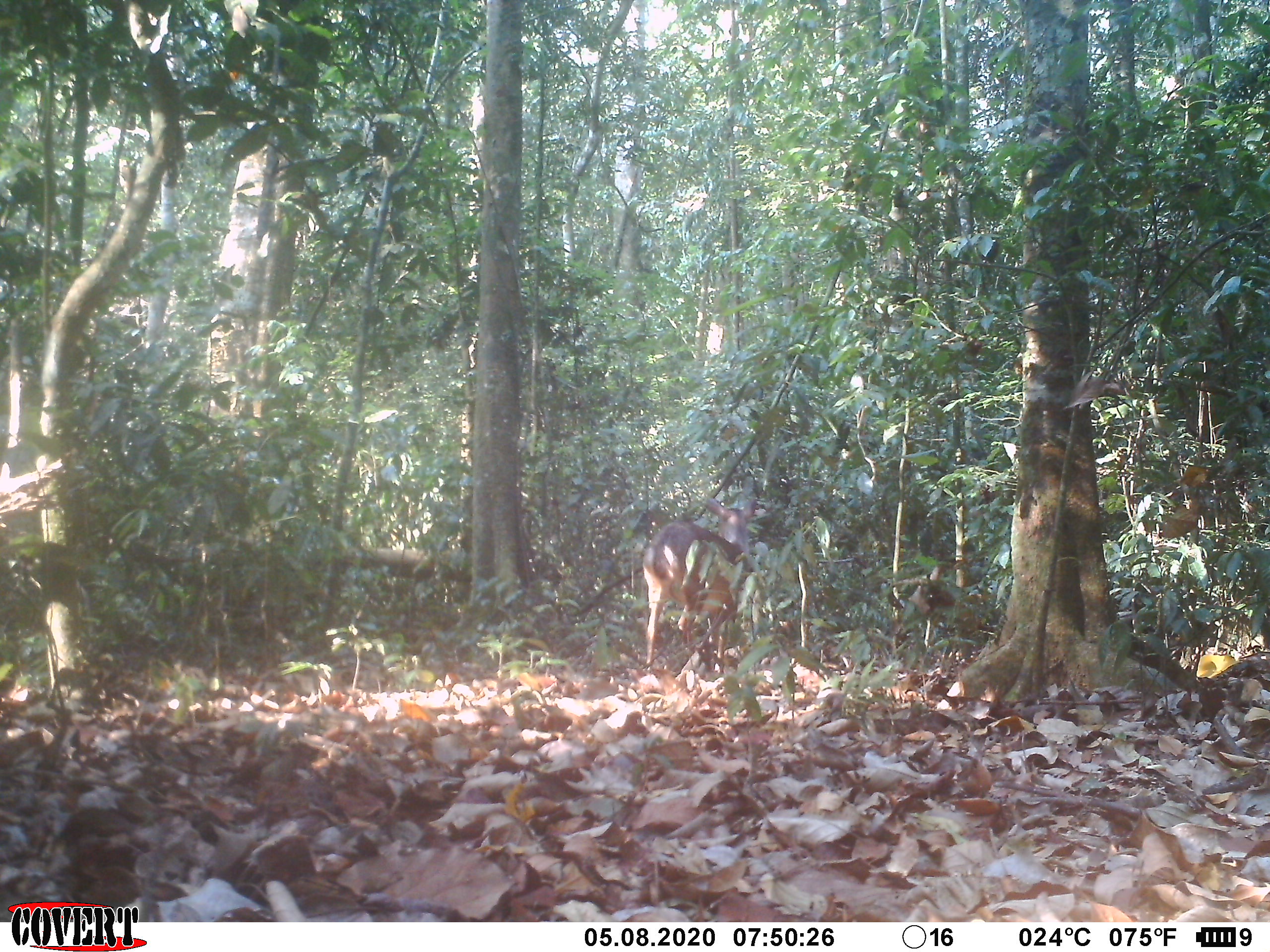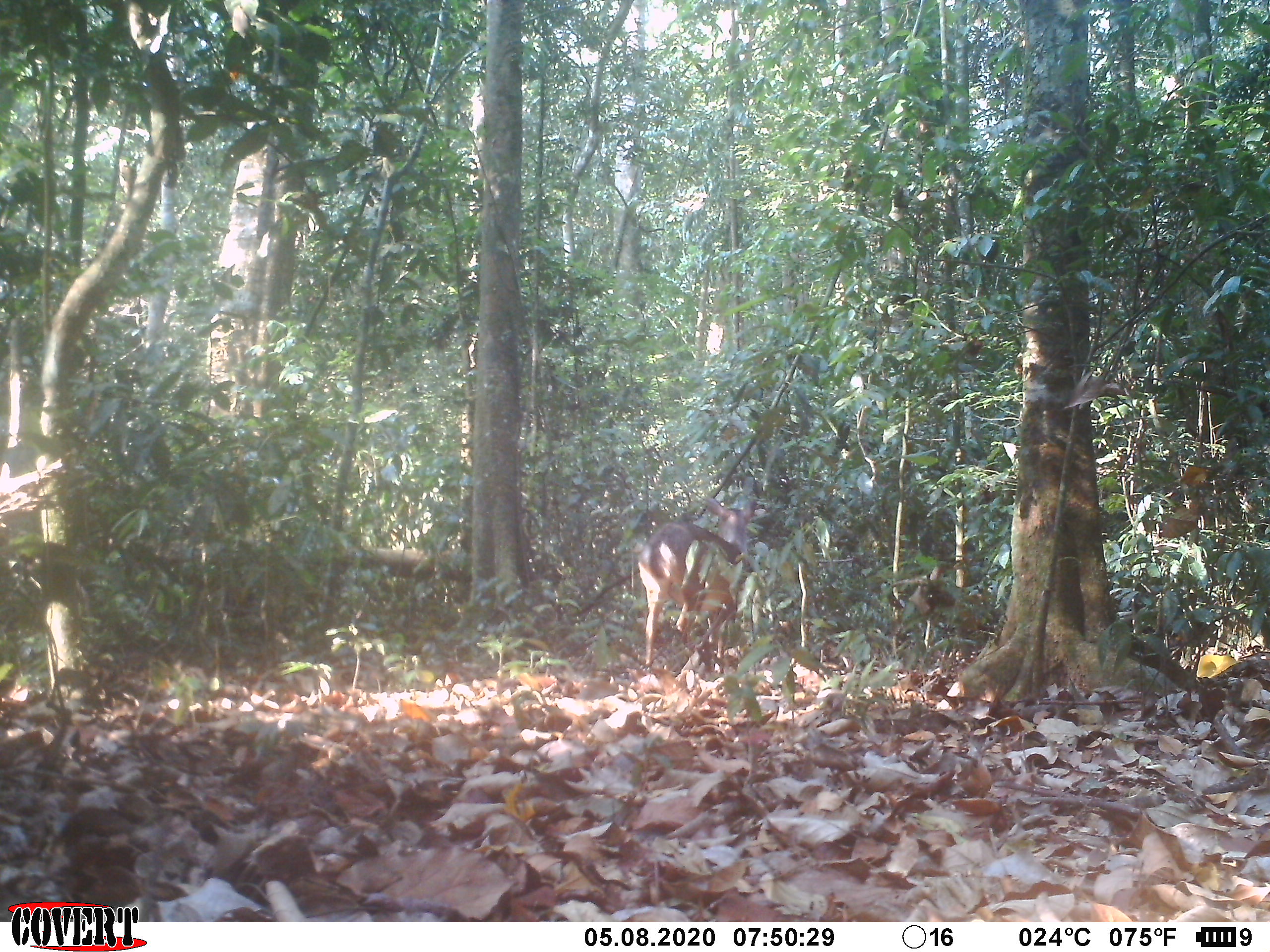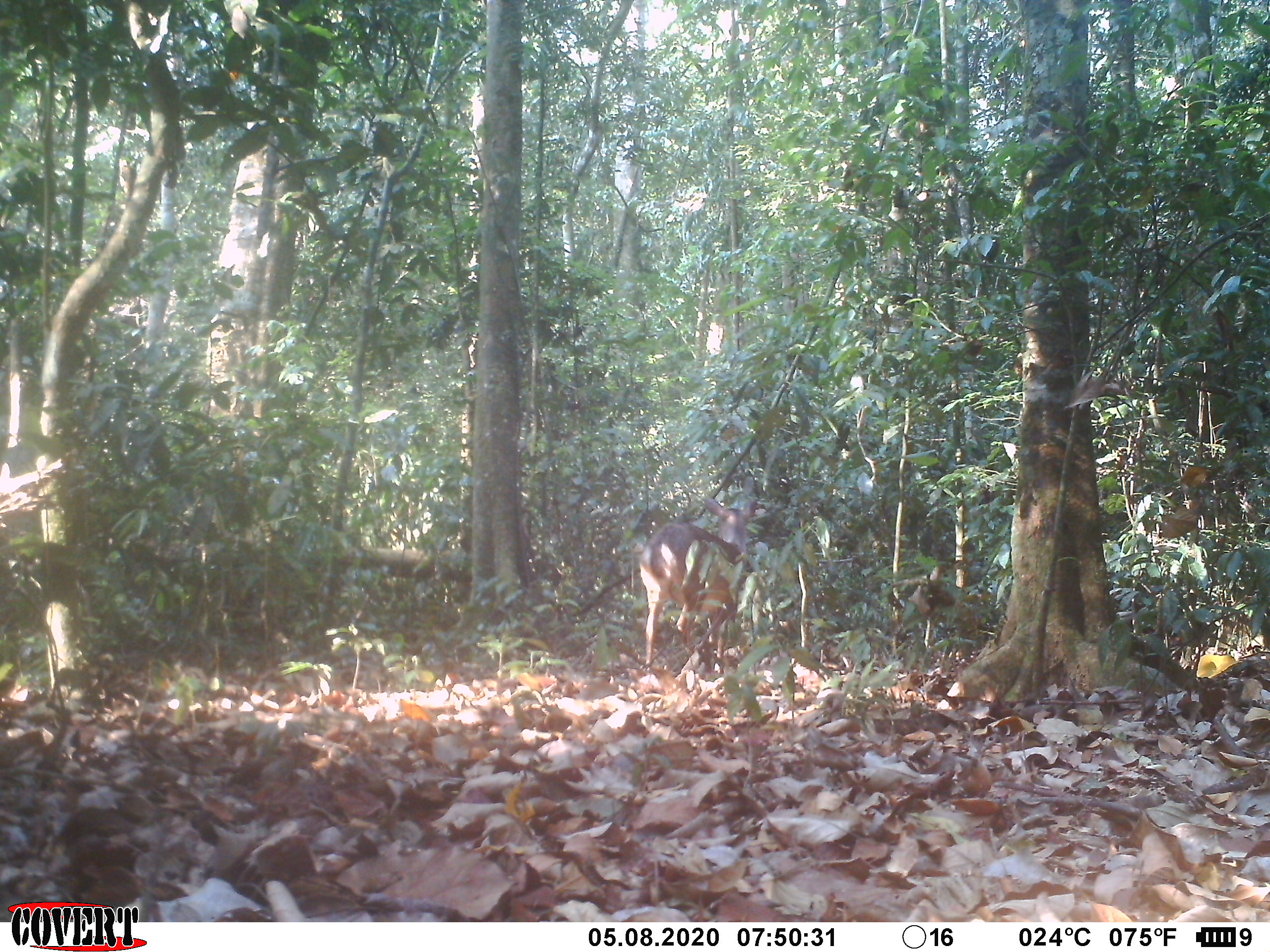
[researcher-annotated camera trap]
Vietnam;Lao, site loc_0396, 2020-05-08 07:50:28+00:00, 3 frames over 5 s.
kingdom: Animalia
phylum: Chordata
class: Mammalia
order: Artiodactyla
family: Cervidae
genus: Muntiacus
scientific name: Muntiacus vuquangensis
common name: large-antlered muntjac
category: large antlered muntjac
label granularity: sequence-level